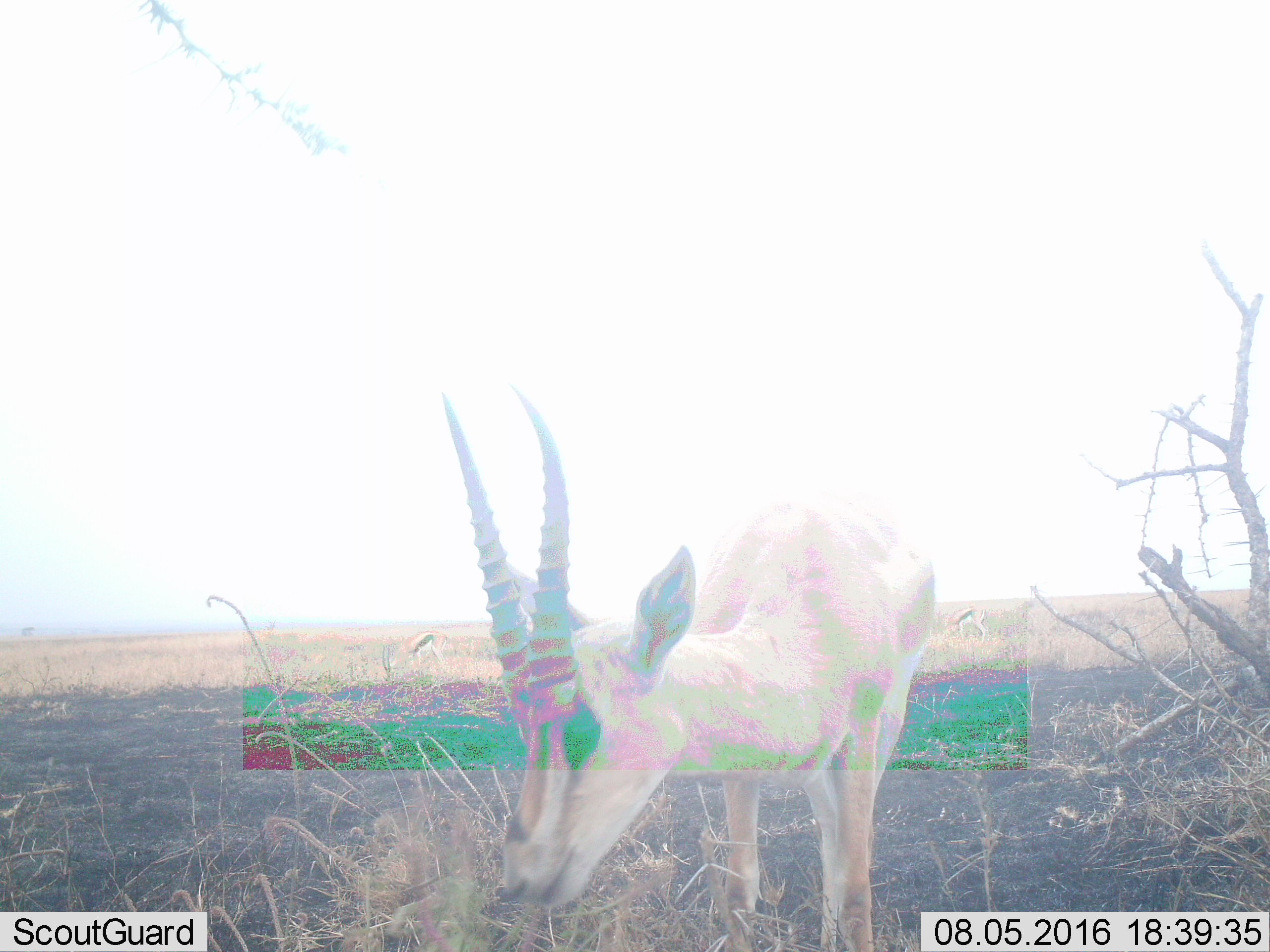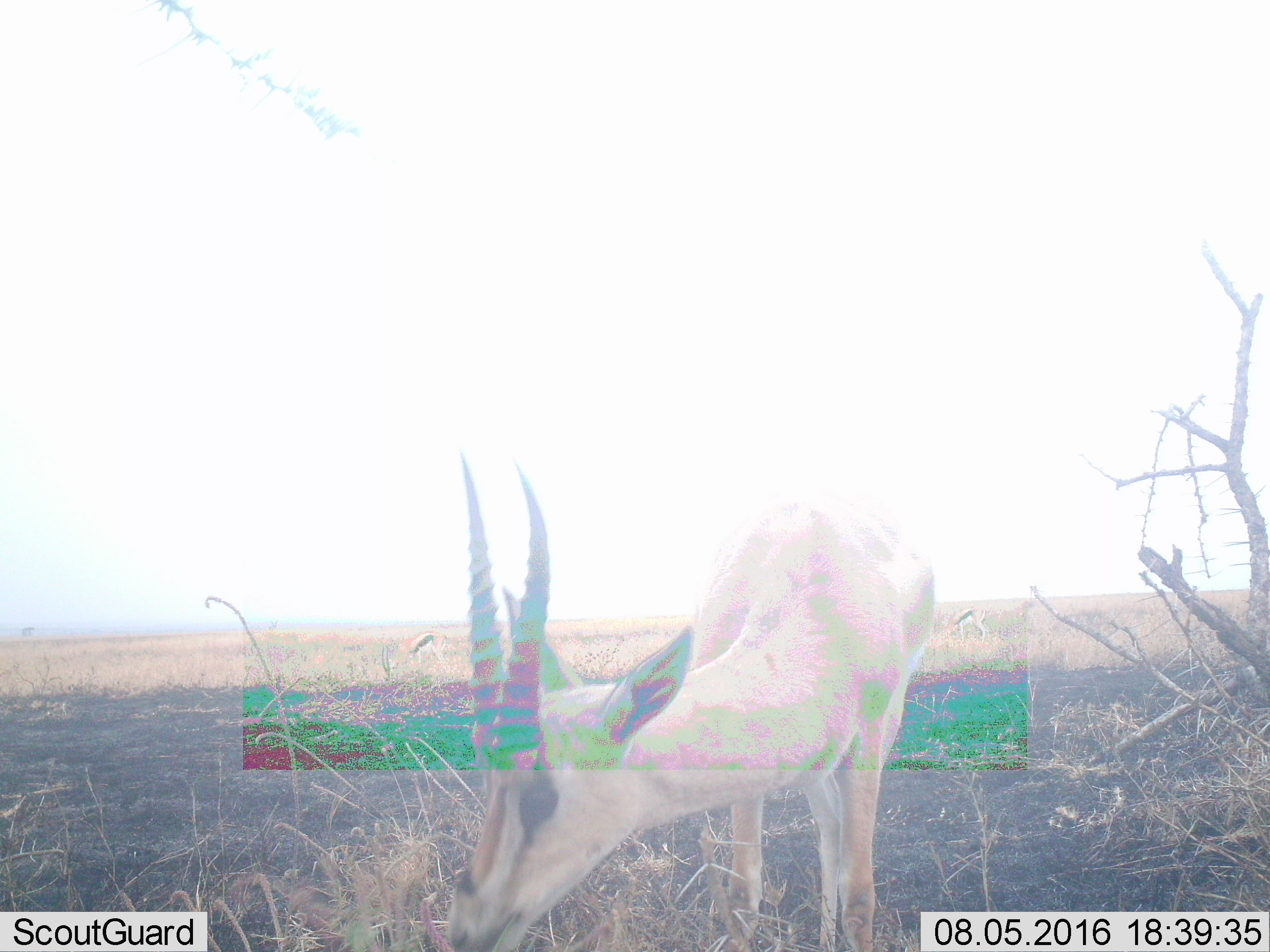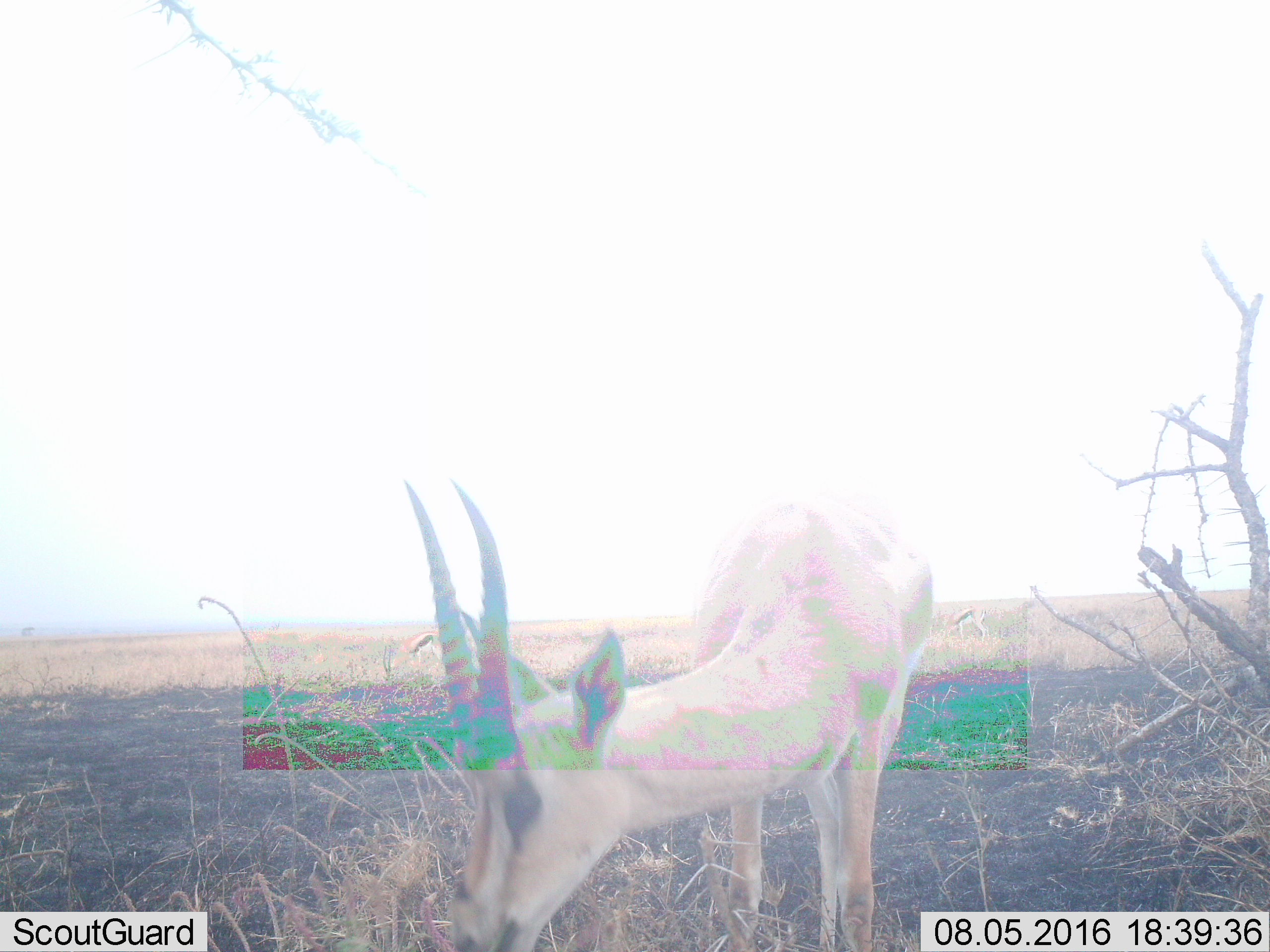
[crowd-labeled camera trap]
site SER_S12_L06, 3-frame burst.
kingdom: Animalia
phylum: Chordata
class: Mammalia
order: Artiodactyla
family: Bovidae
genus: Nanger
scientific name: Nanger granti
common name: grant's gazelle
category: gazellegrants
Gazellegrants (grant's gazelle) (Nanger granti), count 1. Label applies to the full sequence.